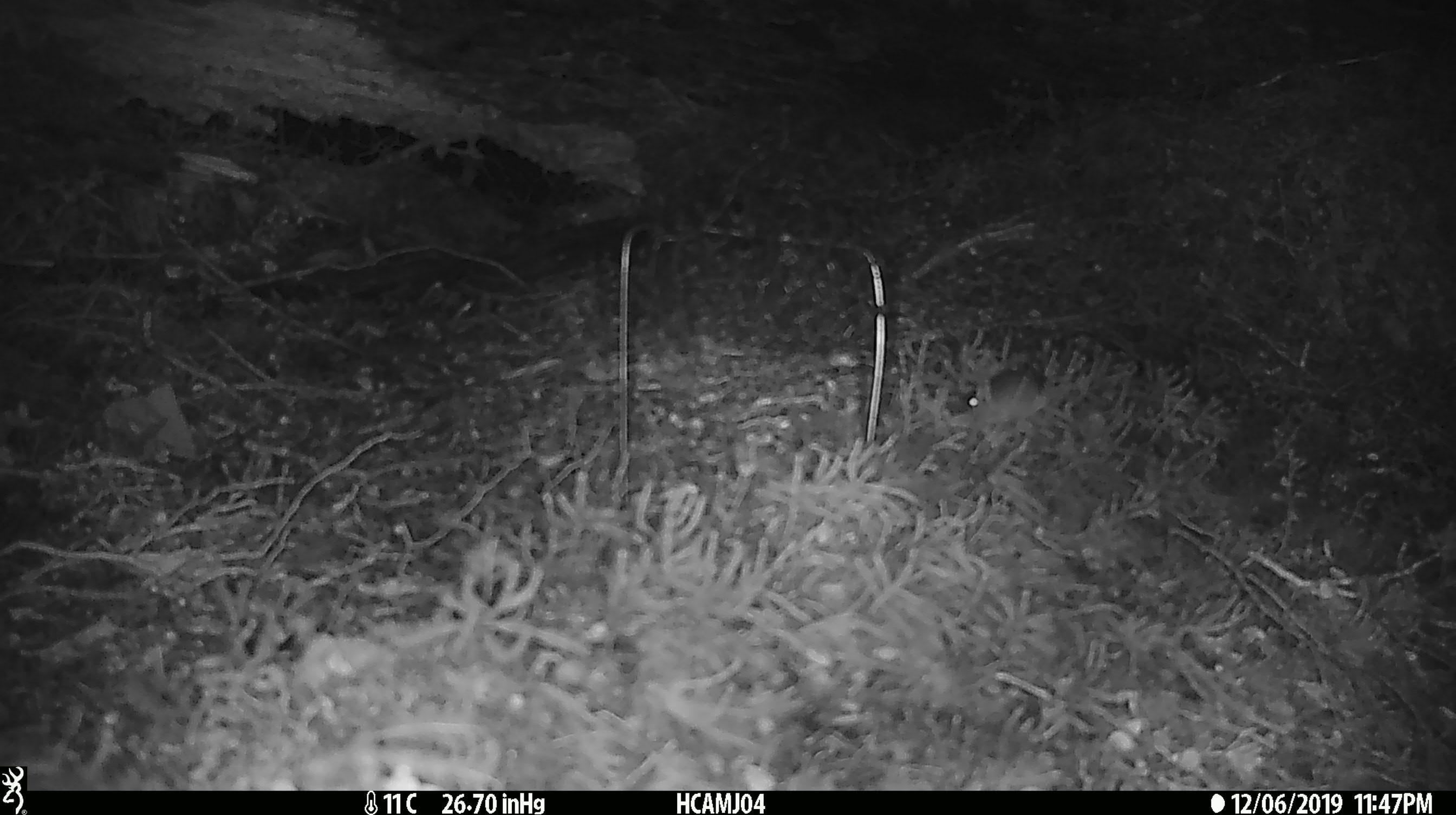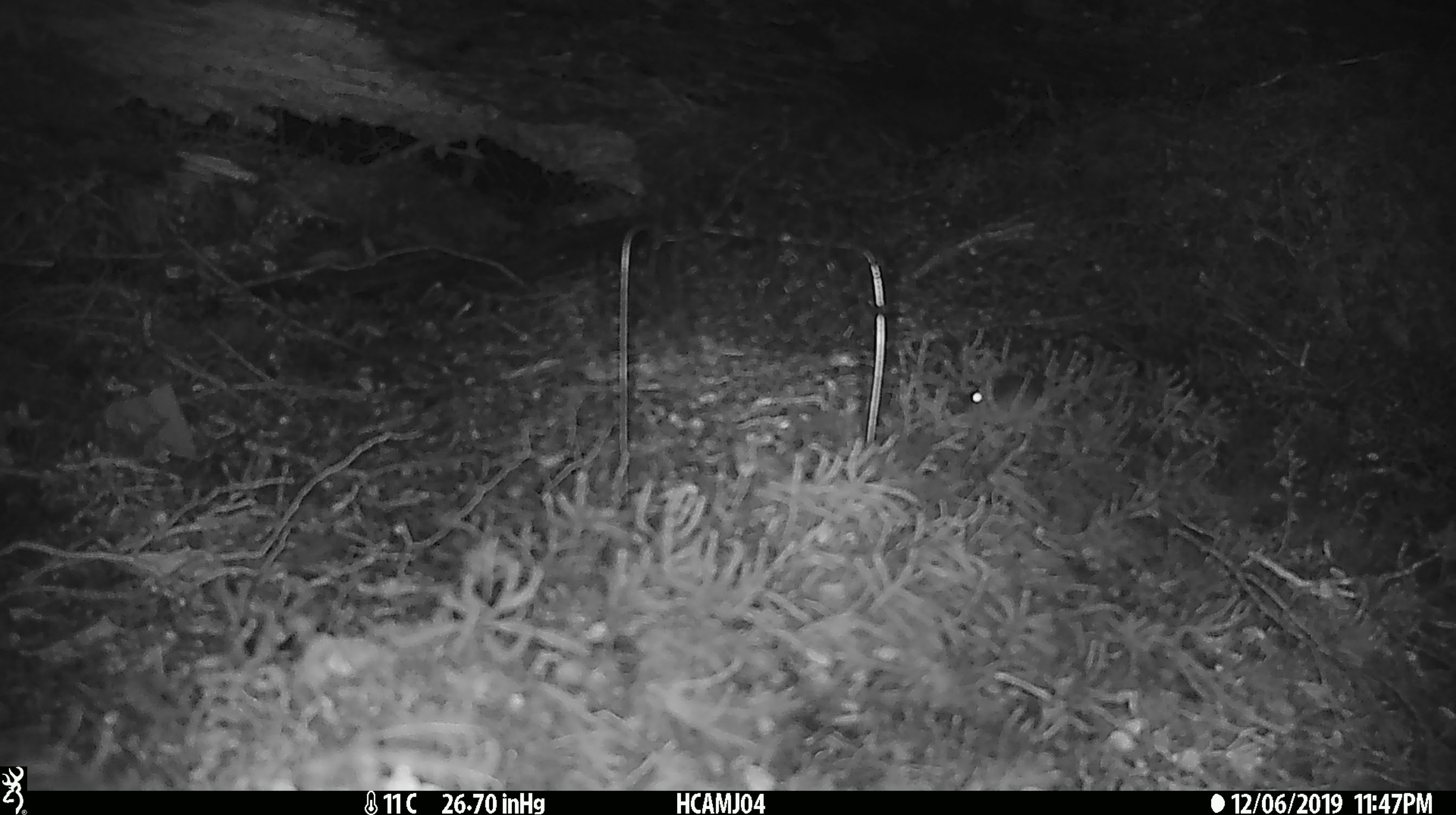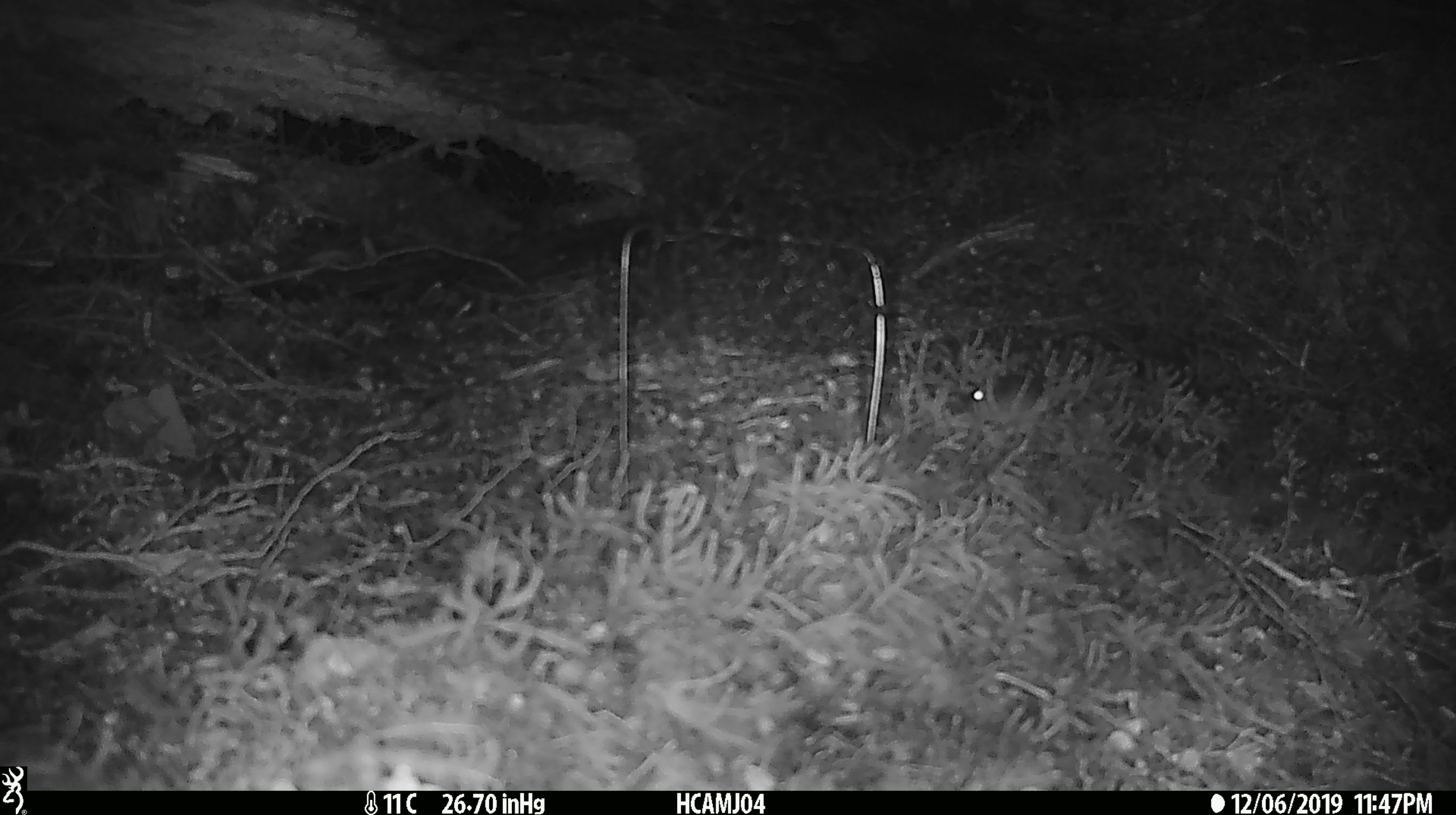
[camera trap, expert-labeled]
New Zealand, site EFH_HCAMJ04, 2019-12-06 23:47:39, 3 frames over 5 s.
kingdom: Animalia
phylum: Chordata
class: Mammalia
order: Rodentia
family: Muridae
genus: Mus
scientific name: Mus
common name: mouse